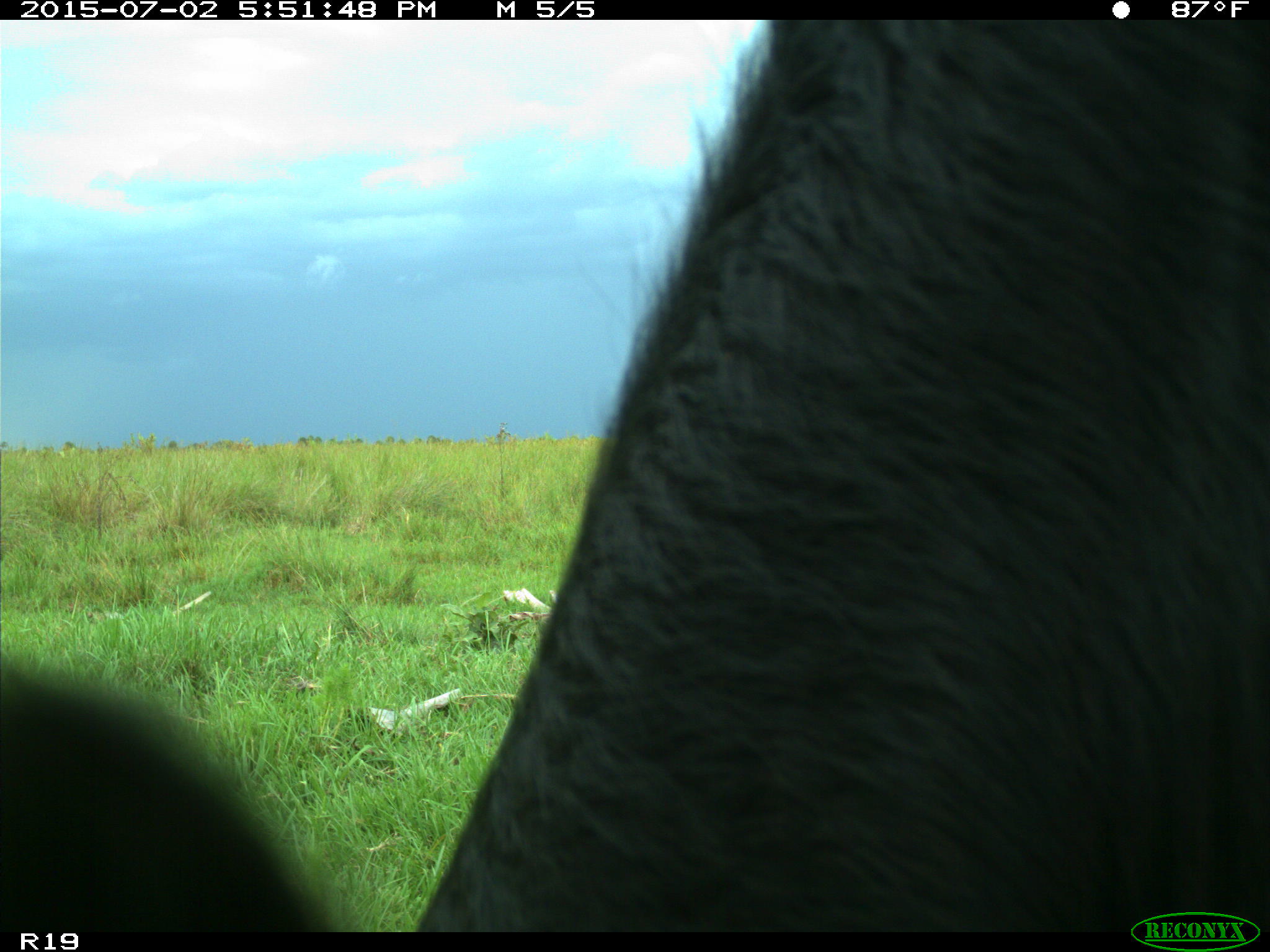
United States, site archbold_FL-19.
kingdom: Animalia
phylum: Chordata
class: Mammalia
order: Artiodactyla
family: Bovidae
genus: Bos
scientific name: Bos taurus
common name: domestic cow